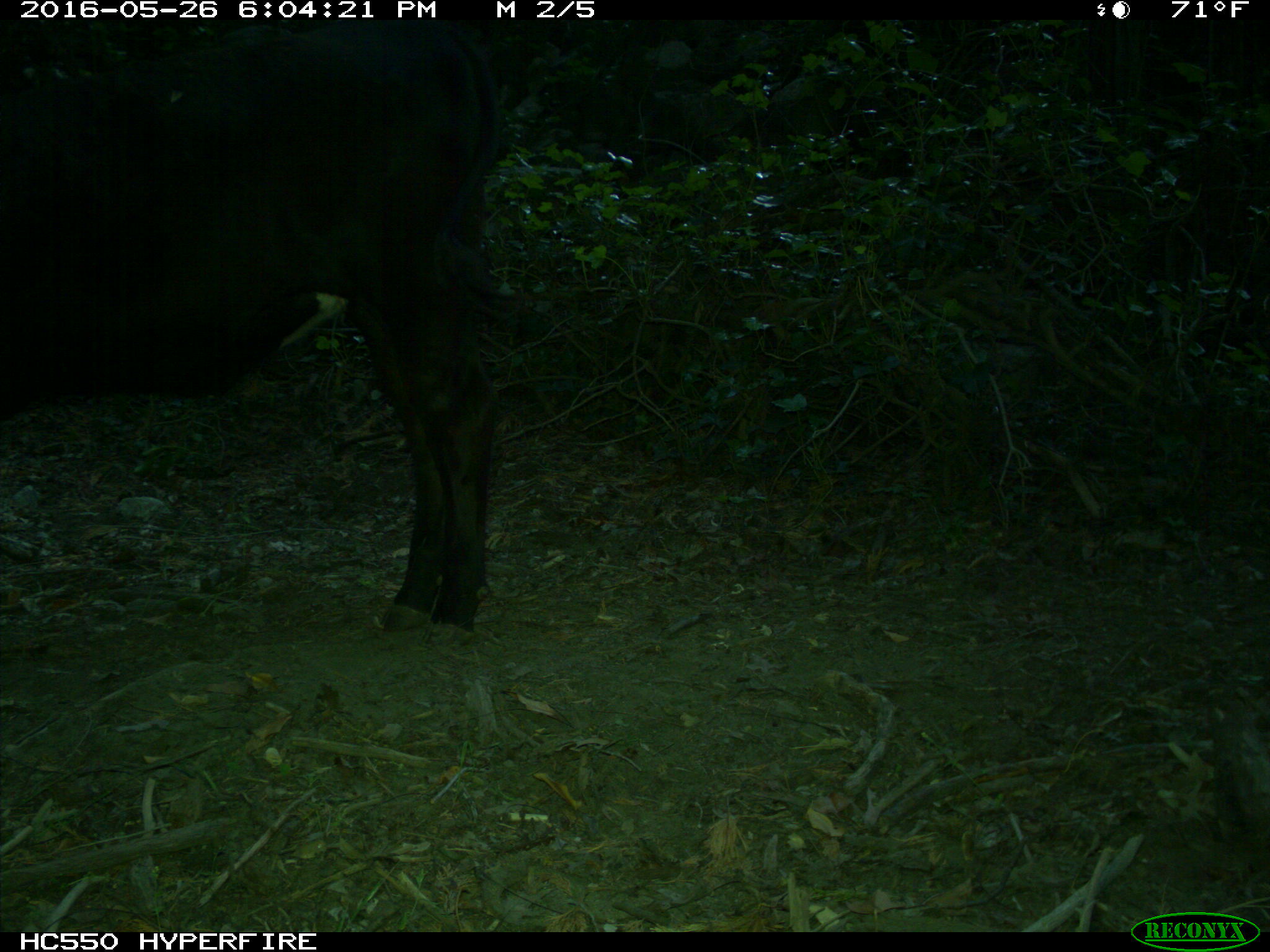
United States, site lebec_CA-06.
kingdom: Animalia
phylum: Chordata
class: Mammalia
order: Artiodactyla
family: Bovidae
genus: Bos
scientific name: Bos taurus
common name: domestic cow